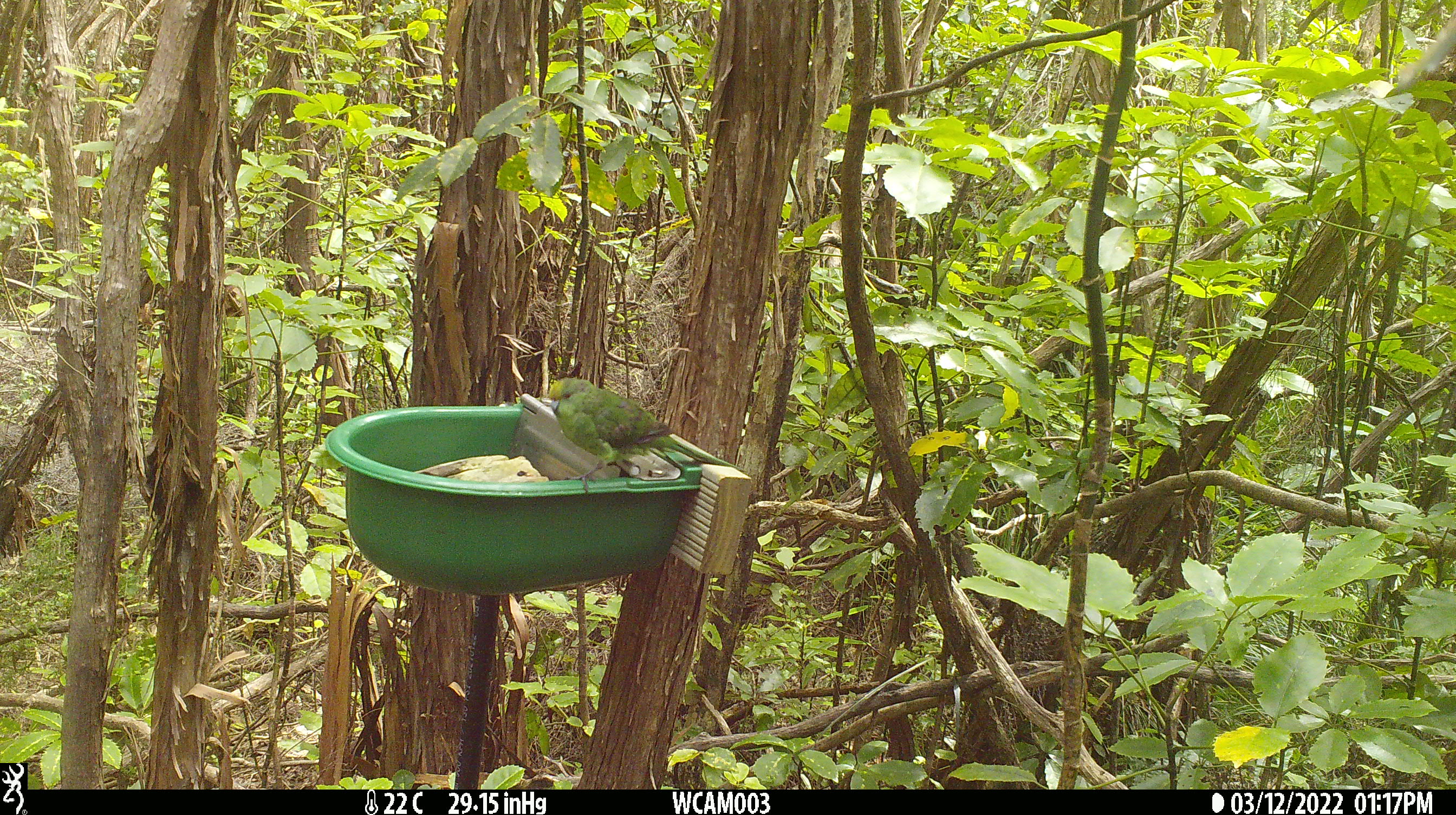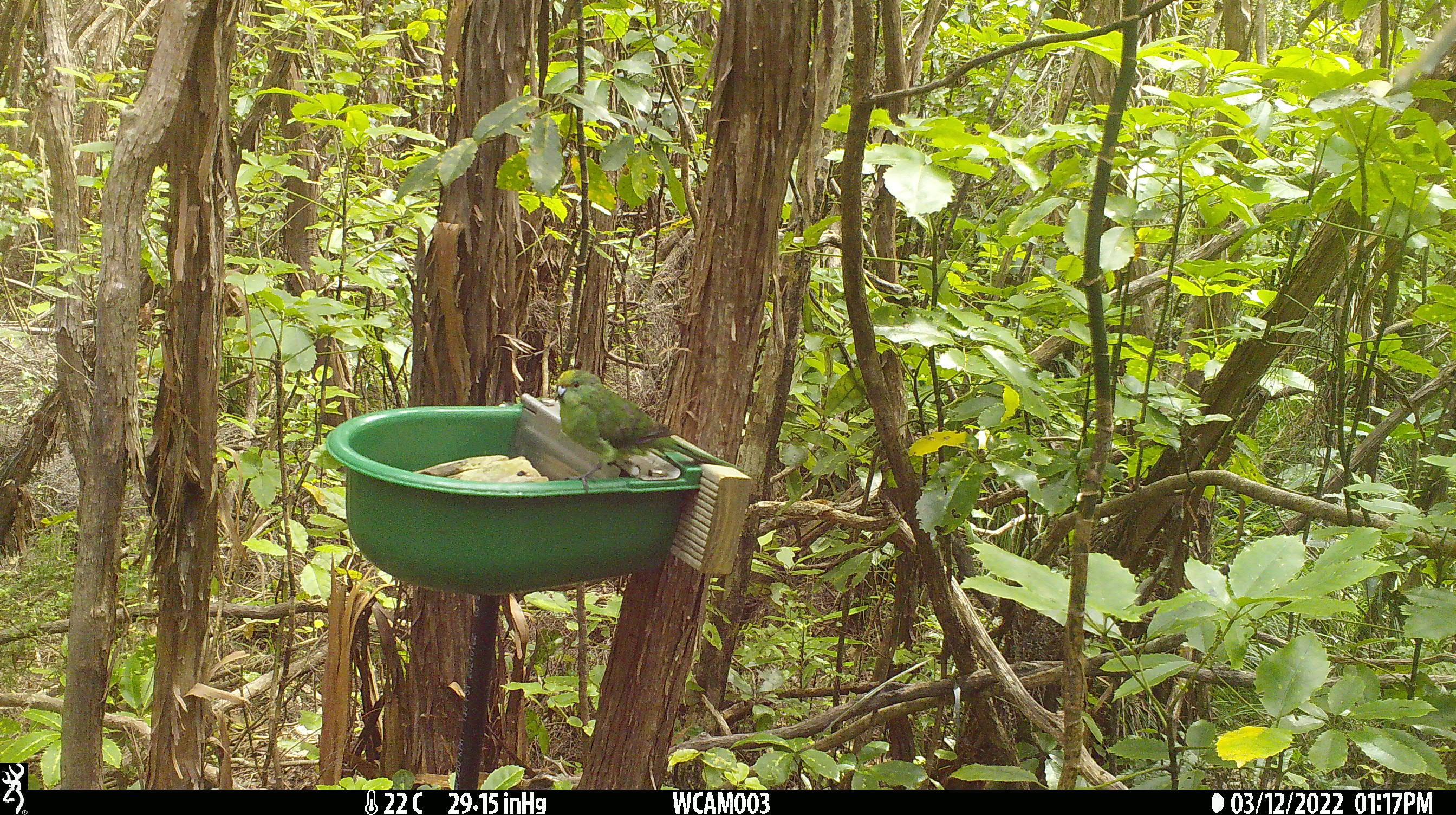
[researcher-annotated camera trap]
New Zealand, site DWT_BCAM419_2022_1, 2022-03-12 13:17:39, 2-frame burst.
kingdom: Animalia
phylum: Chordata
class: Aves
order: Psittaciformes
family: Psittaculidae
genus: Cyanoramphus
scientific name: Cyanoramphus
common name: parakeet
Parakeet (Cyanoramphus).